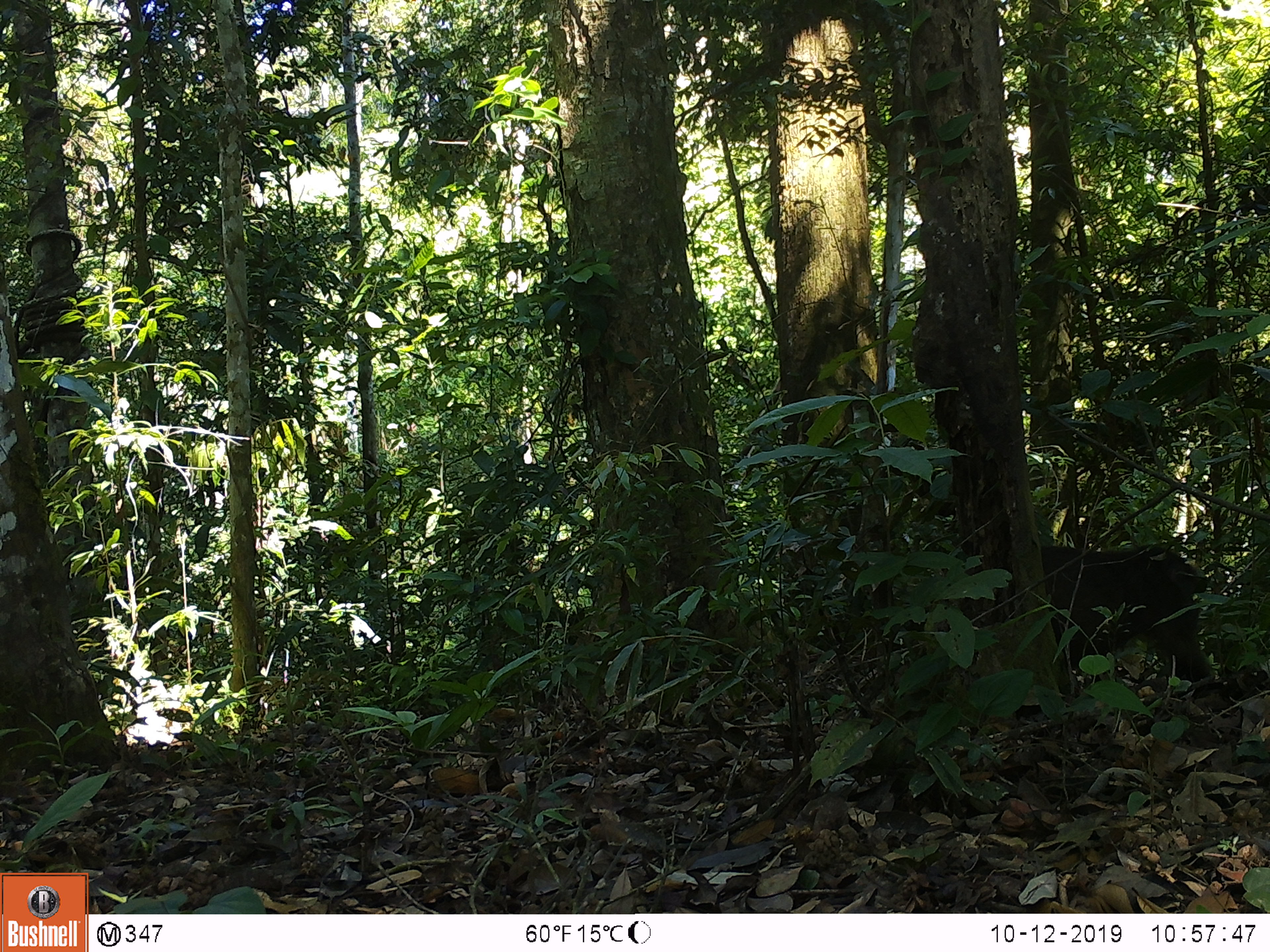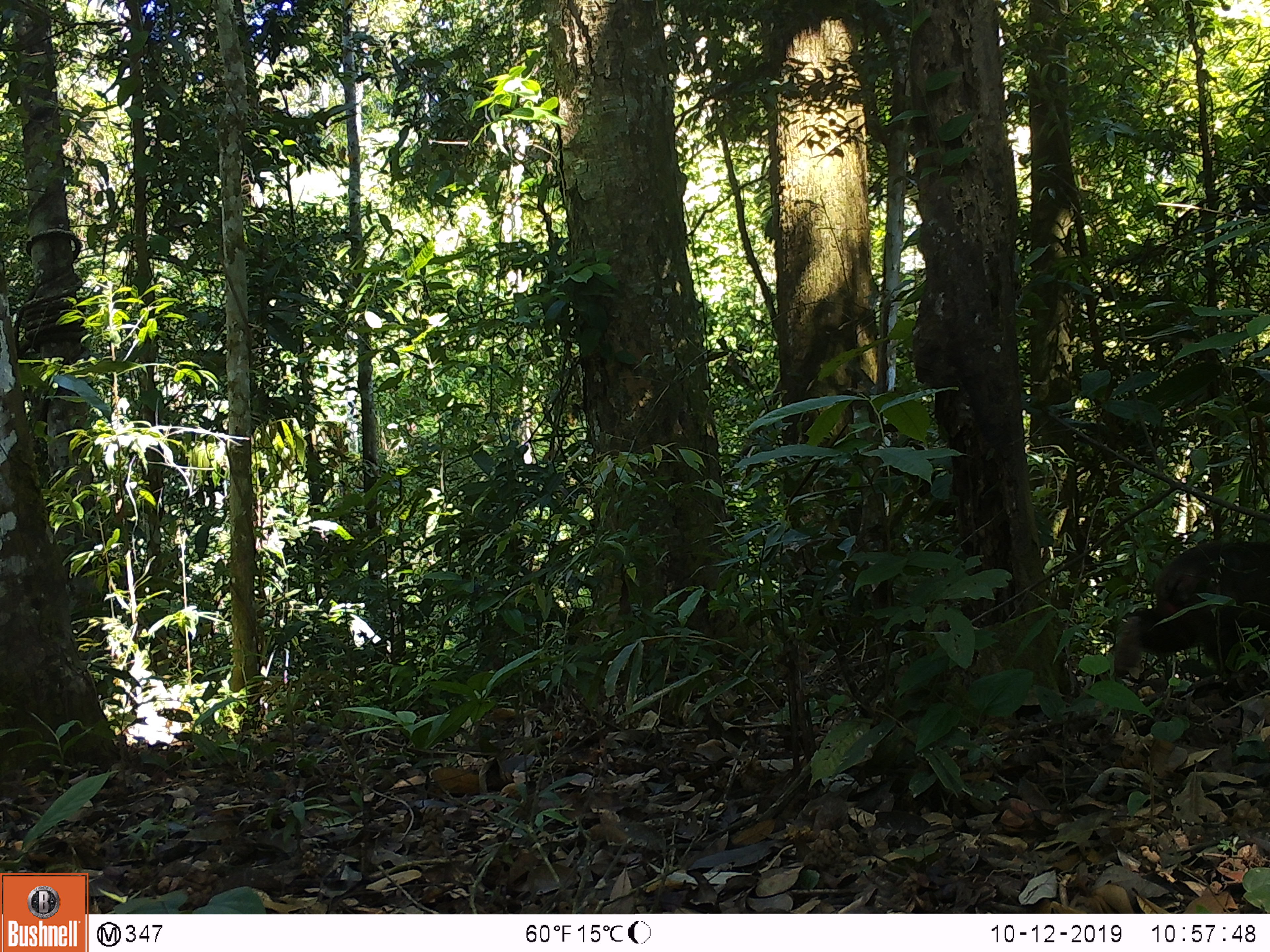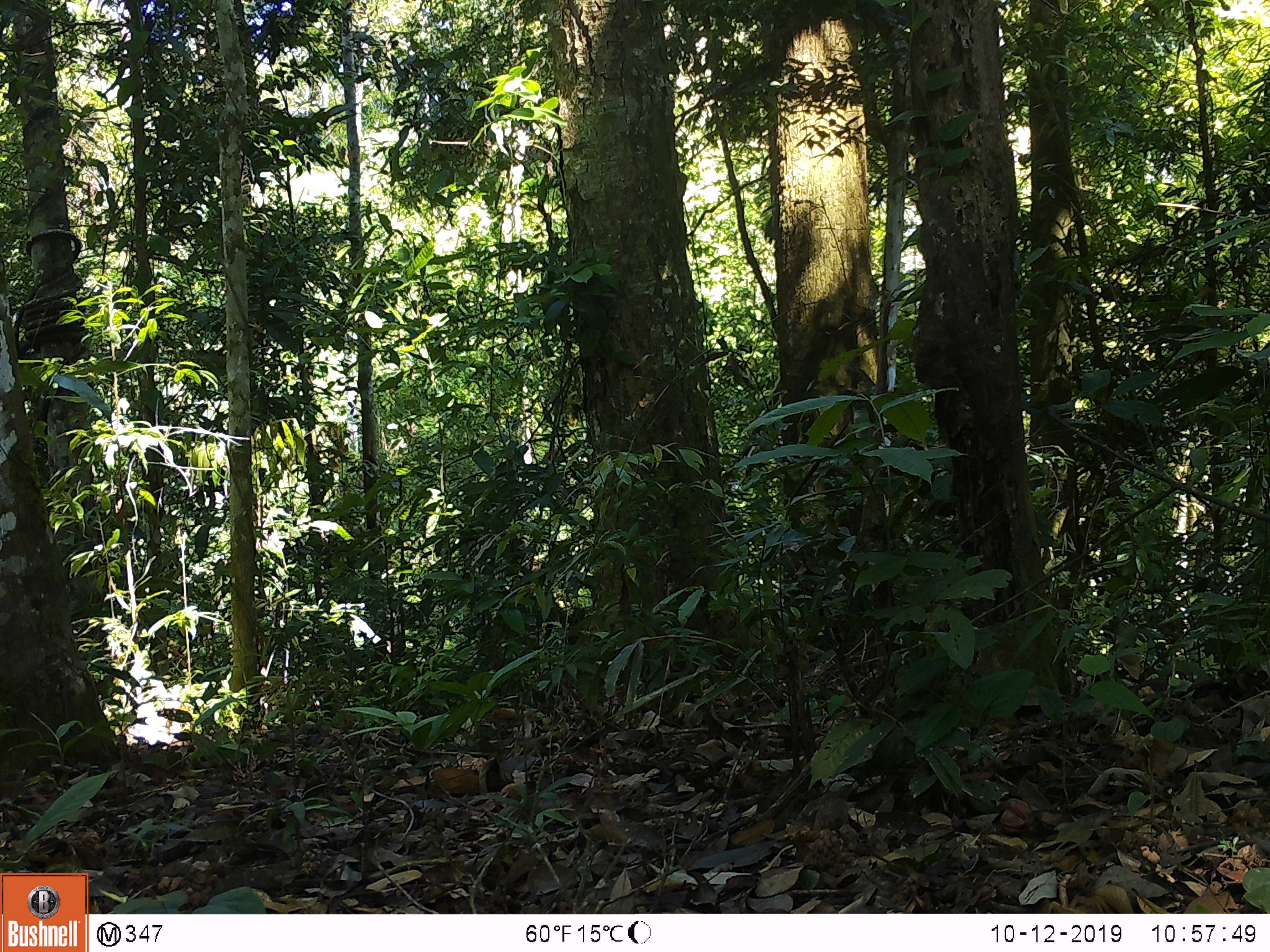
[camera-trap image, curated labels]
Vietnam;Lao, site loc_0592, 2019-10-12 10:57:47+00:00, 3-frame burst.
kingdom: Animalia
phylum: Chordata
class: Mammalia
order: Primates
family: Cercopithecidae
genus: Macaca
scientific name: Macaca arctoides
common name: stump-tailed macaque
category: stump tailed macaque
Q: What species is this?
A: Stump tailed macaque (stump-tailed macaque) (Macaca arctoides).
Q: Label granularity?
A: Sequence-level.